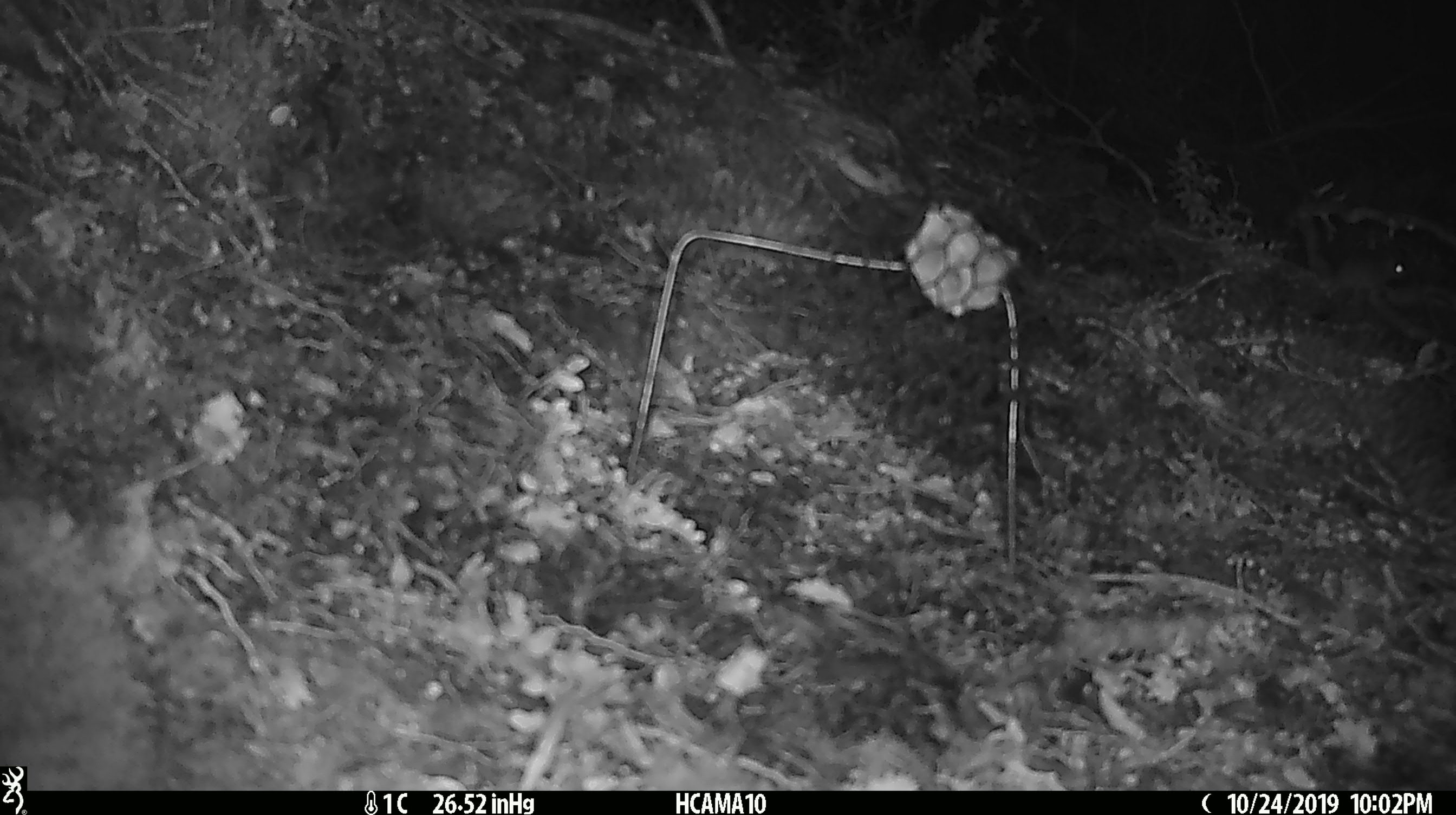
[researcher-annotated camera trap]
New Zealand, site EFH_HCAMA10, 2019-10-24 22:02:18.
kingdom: Animalia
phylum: Chordata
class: Mammalia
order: Rodentia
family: Muridae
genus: Mus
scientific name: Mus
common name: mouse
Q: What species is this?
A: Mouse (Mus).